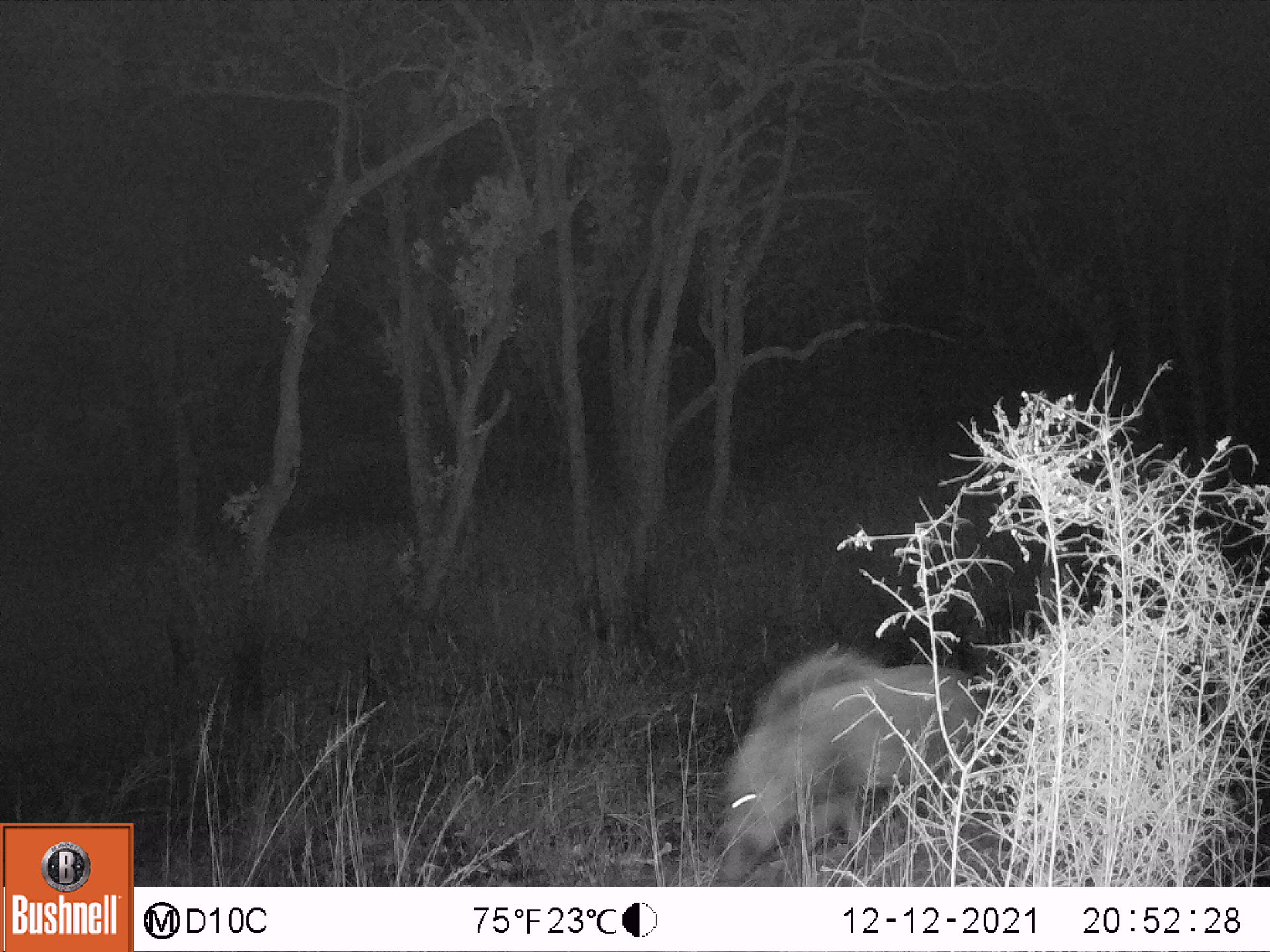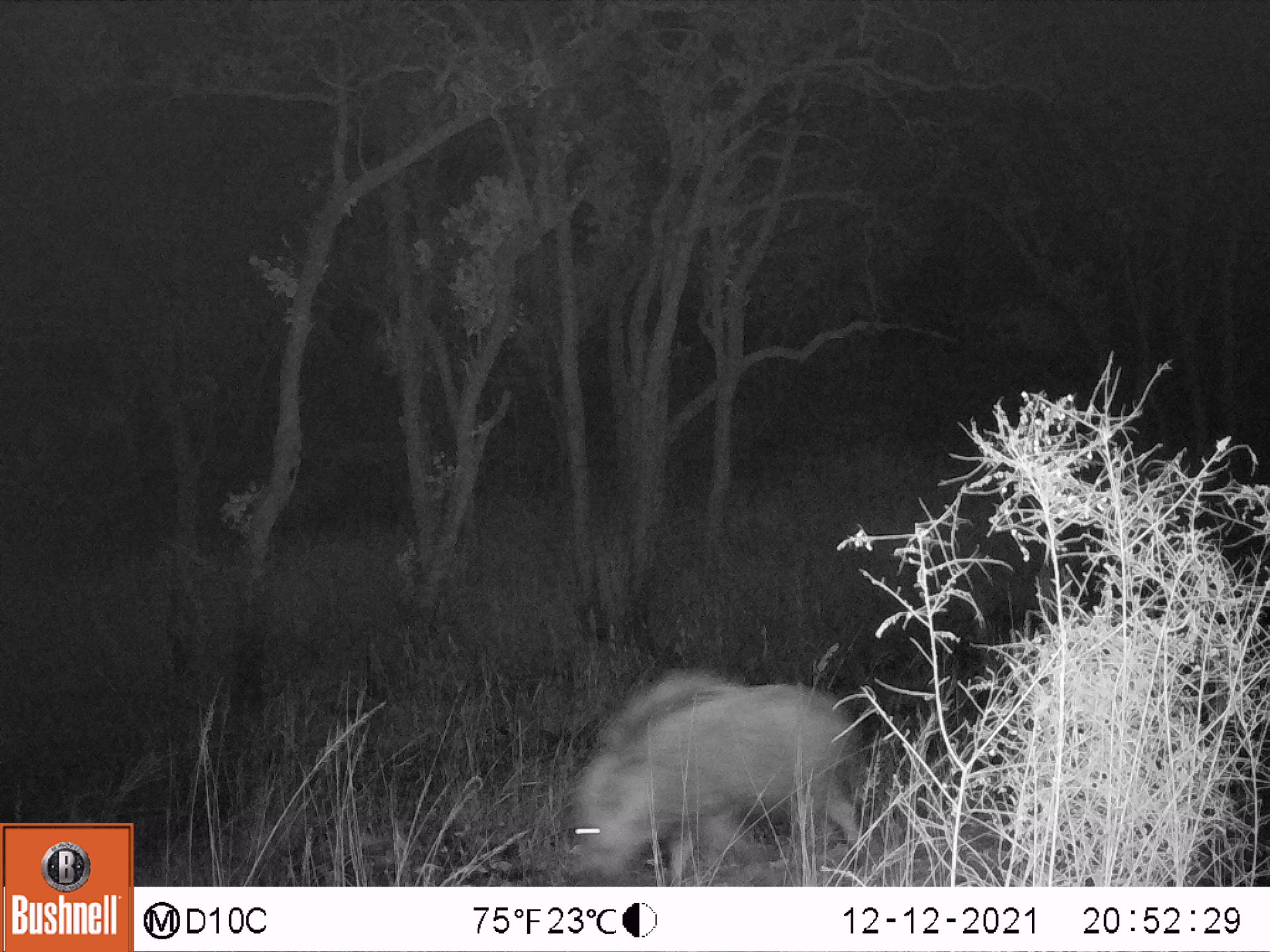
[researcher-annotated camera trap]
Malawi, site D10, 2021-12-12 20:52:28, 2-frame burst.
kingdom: Animalia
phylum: Chordata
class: Mammalia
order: Artiodactyla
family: Suidae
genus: Potamochoerus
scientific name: Potamochoerus larvatus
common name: bushpig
Bushpig (Potamochoerus larvatus), count 1.